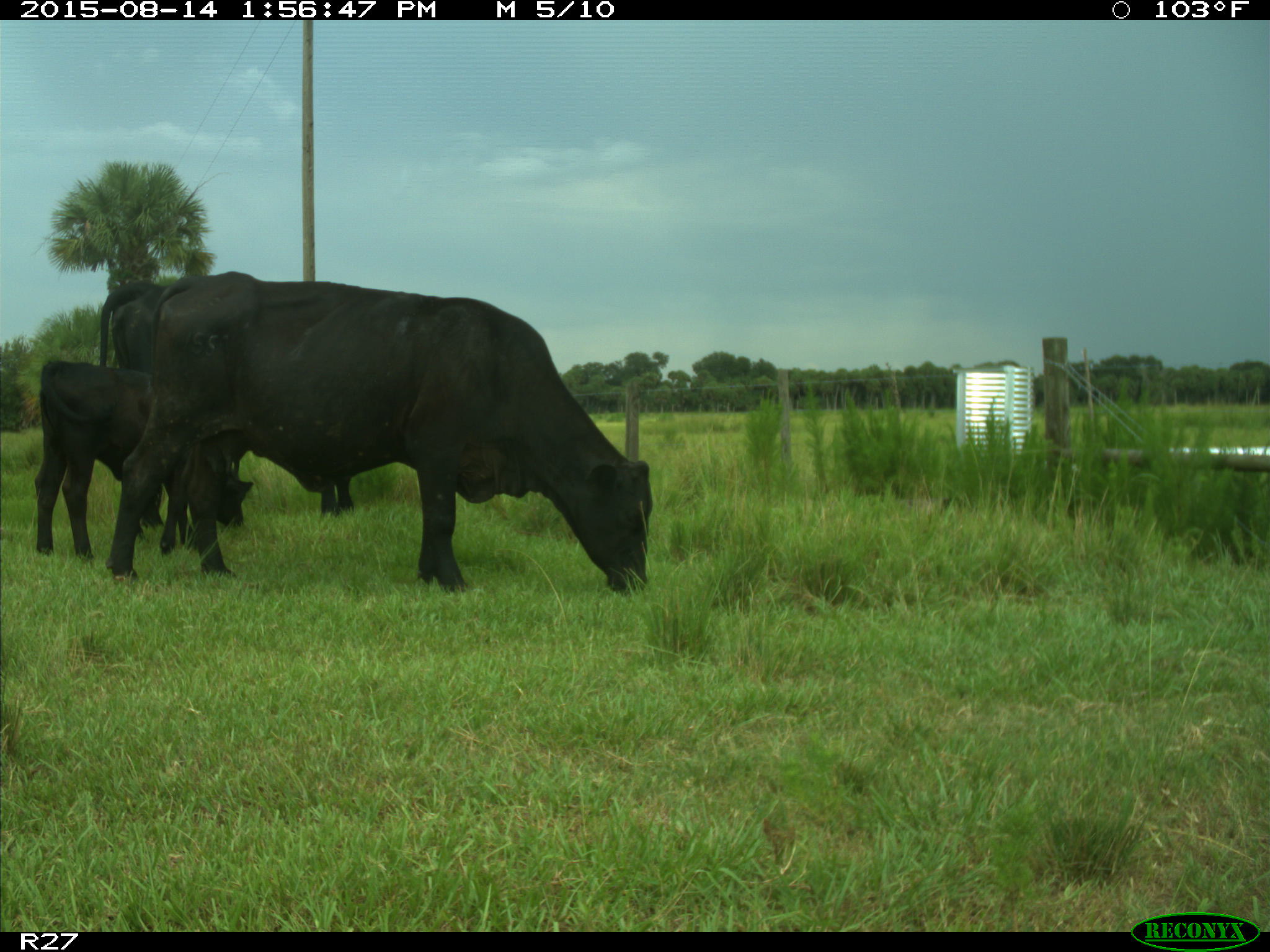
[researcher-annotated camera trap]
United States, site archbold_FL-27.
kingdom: Animalia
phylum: Chordata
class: Mammalia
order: Artiodactyla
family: Bovidae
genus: Bos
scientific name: Bos taurus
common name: domestic cow